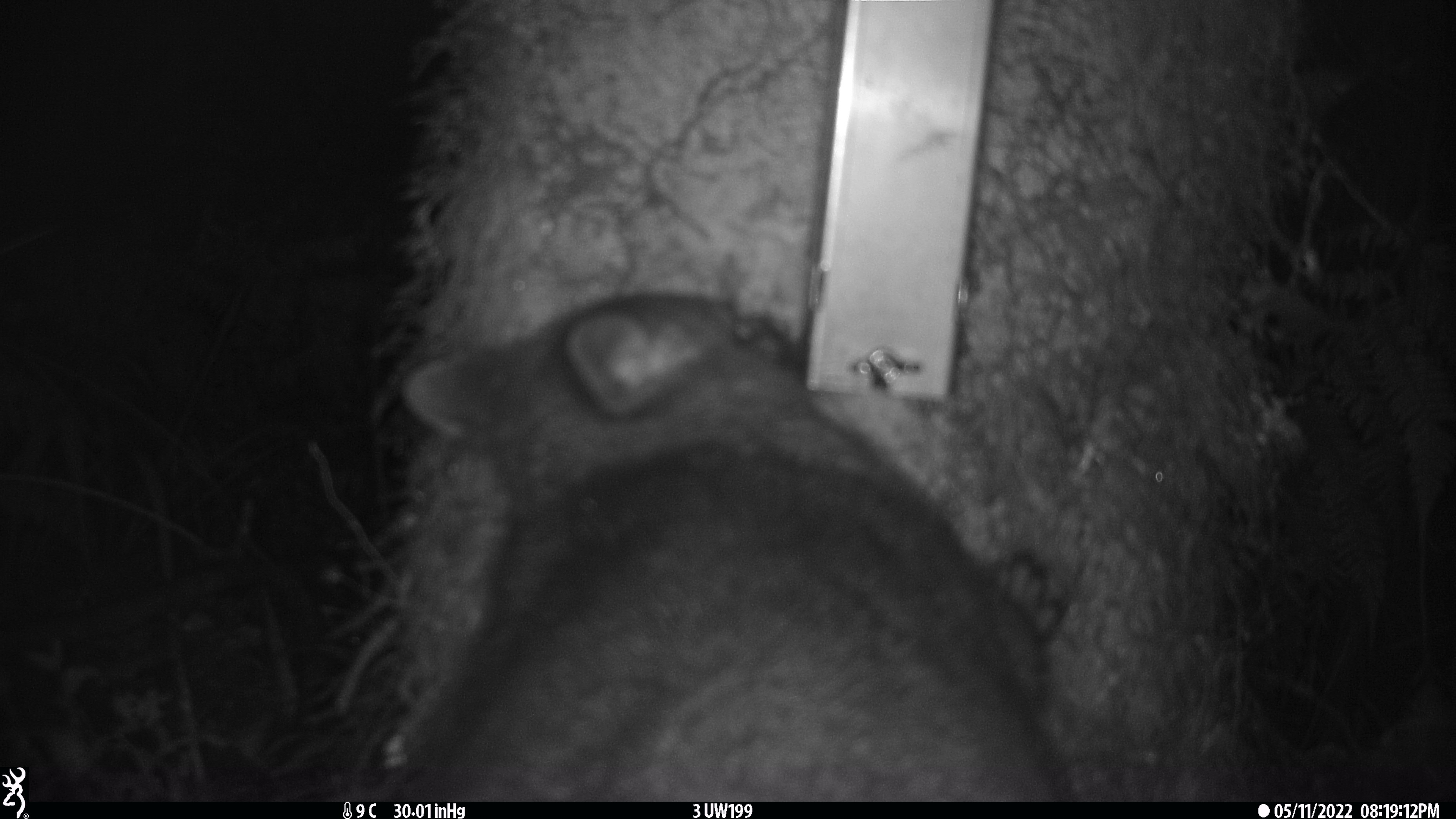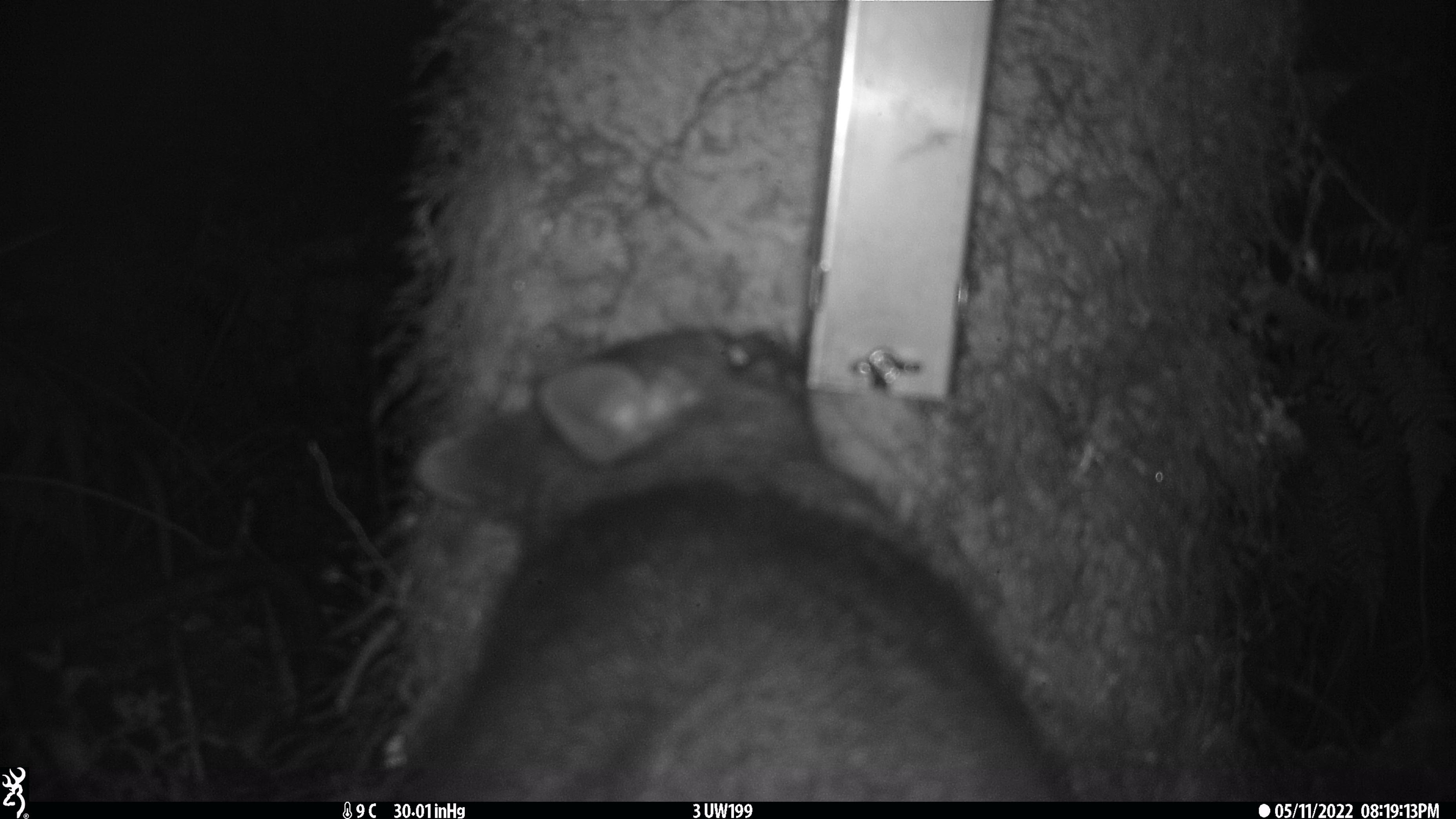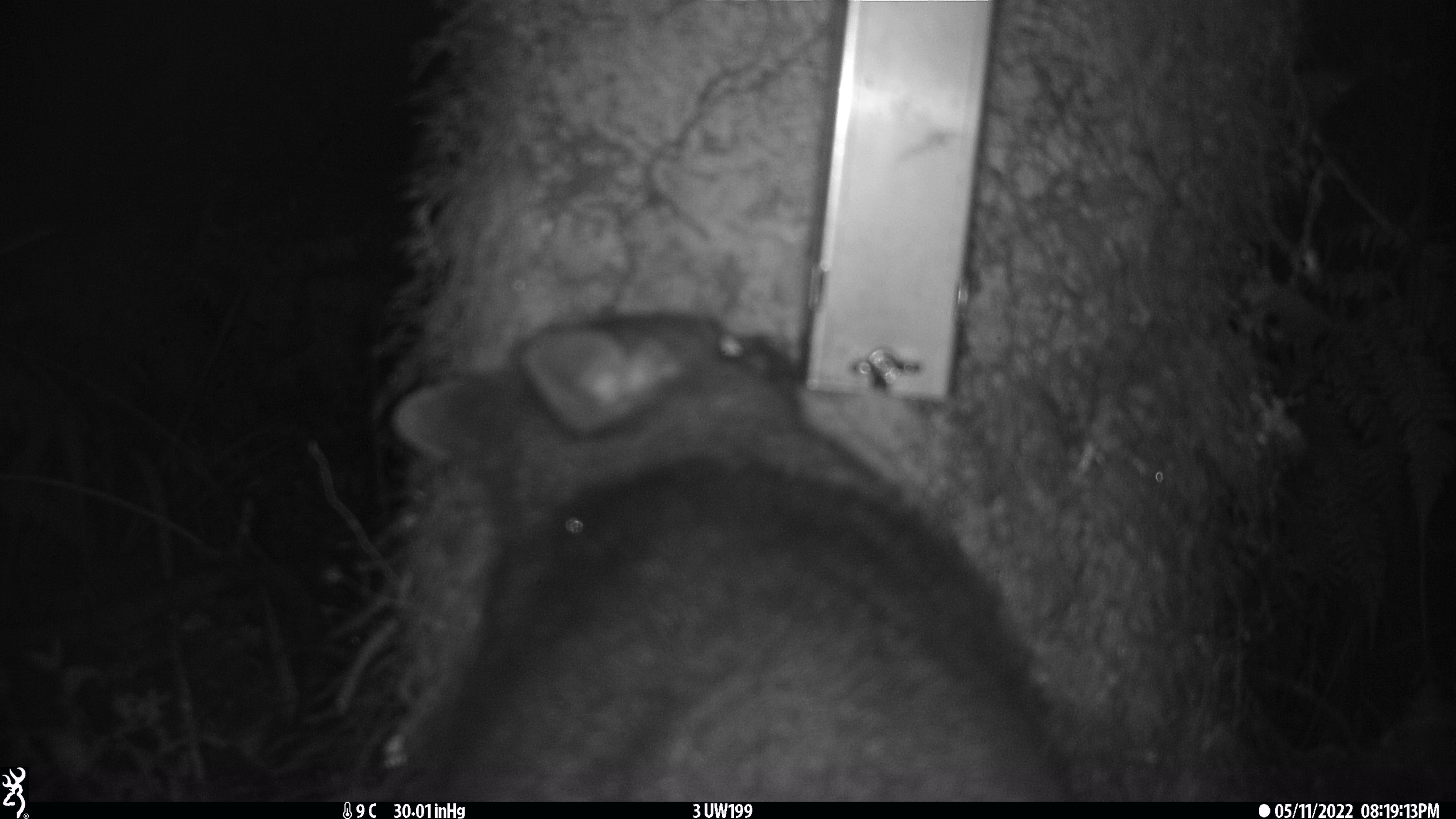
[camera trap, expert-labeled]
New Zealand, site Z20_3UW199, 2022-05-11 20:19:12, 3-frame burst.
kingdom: Animalia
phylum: Chordata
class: Mammalia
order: Diprotodontia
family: Phalangeridae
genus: Trichosurus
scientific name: Trichosurus vulpecula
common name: common brushtail possum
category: possum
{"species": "possum (common brushtail possum) (Trichosurus vulpecula)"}